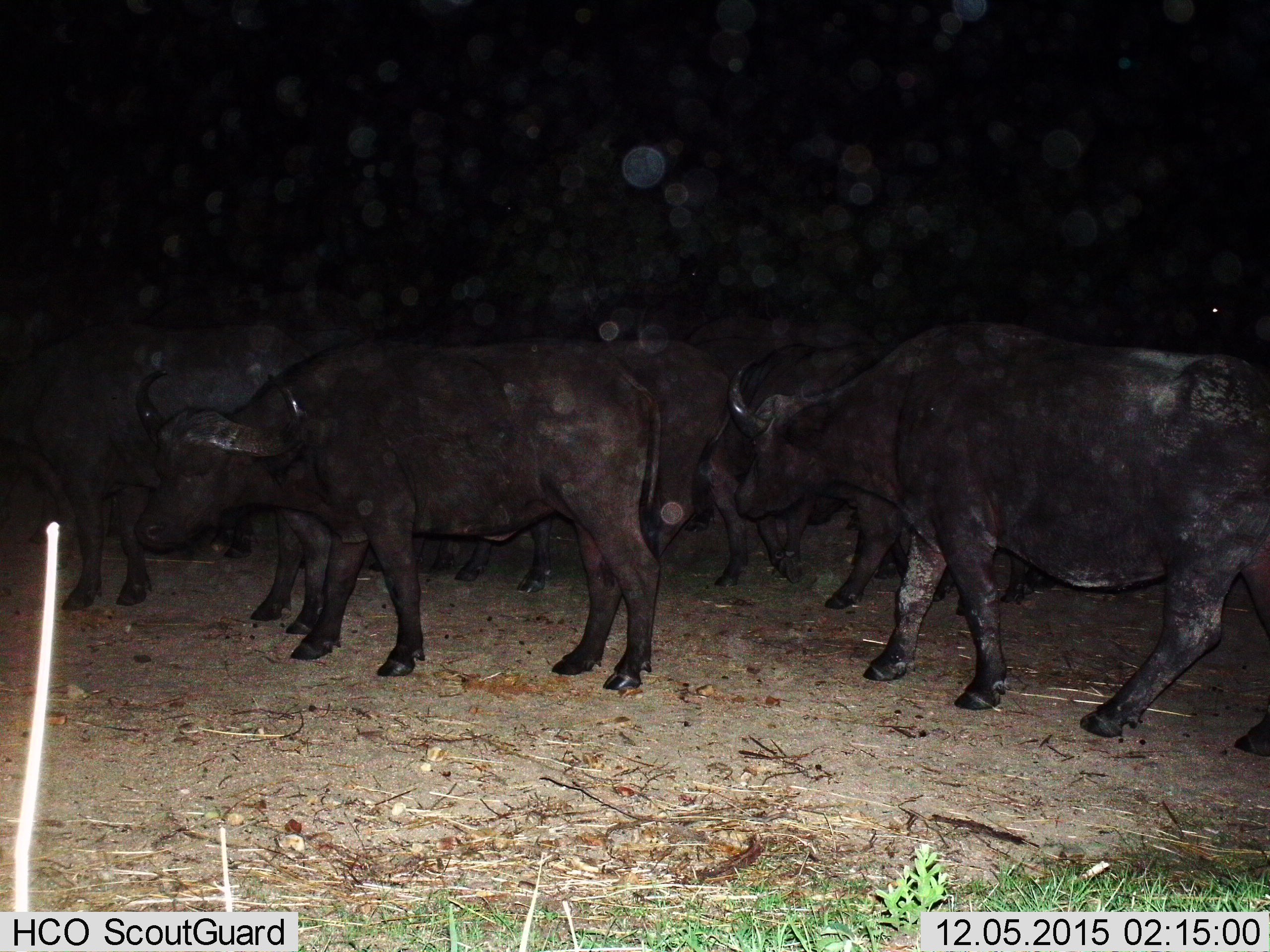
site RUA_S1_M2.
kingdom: Animalia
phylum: Chordata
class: Mammalia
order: Artiodactyla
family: Bovidae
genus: Syncerus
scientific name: Syncerus caffer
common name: african buffalo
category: buffalo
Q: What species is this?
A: Buffalo (african buffalo) (Syncerus caffer).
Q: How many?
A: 8.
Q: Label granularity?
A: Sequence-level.